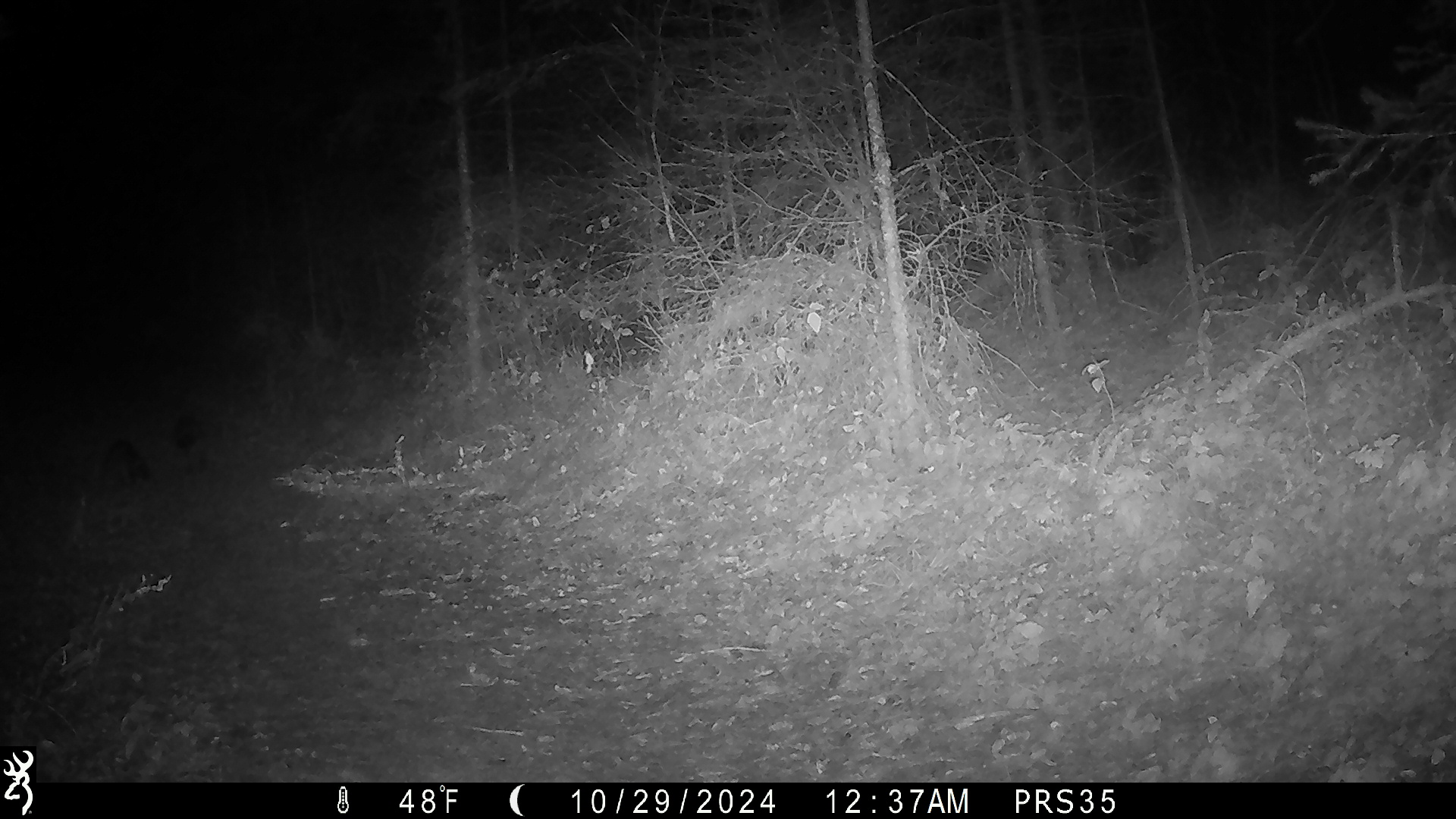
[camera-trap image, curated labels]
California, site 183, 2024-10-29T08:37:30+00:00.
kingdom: Animalia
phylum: Chordata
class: Mammalia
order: Carnivora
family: Procyonidae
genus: Procyon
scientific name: Procyon lotor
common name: raccoon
Raccoon (Procyon lotor).